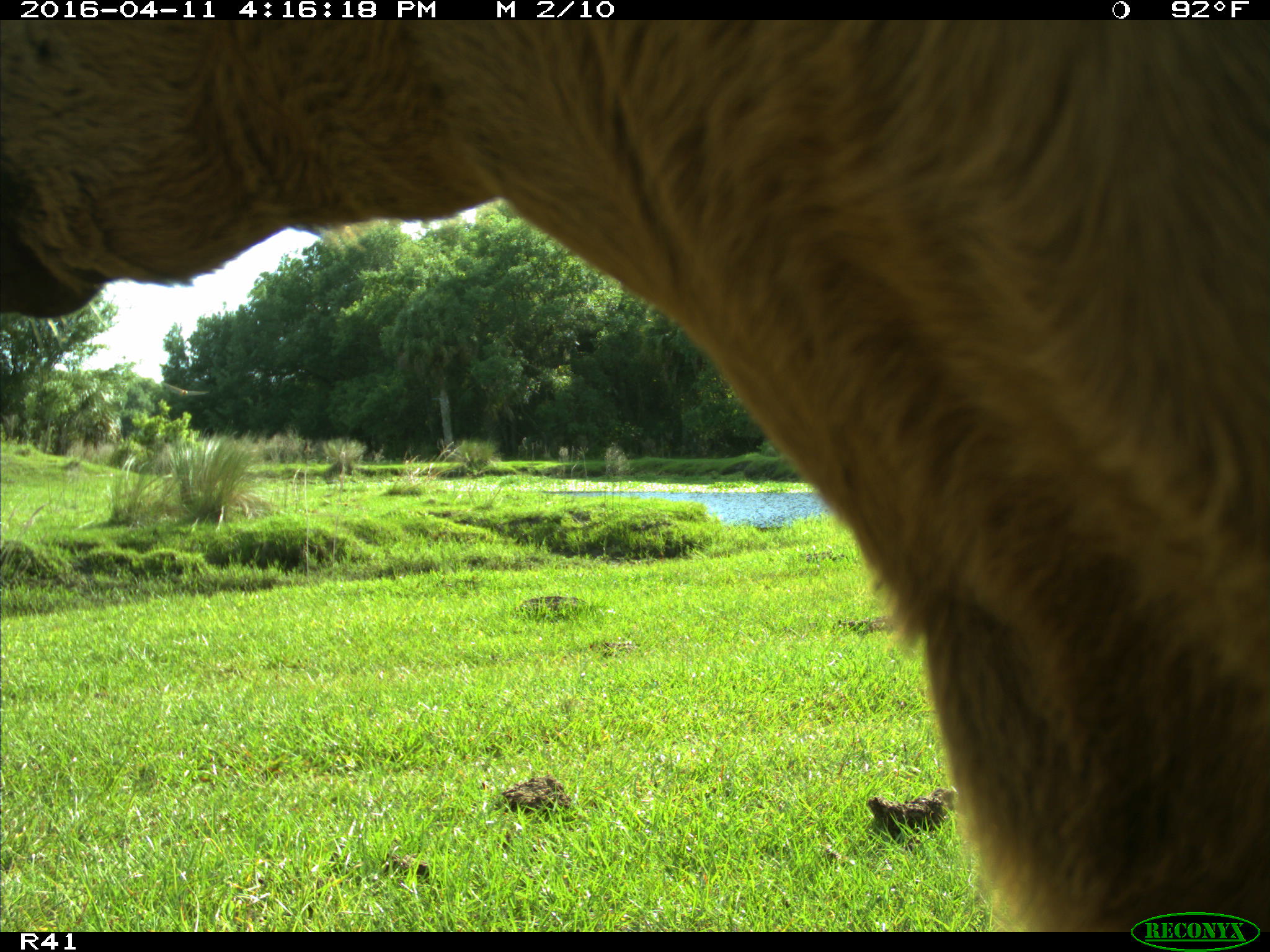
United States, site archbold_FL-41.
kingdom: Animalia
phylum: Chordata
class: Mammalia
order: Artiodactyla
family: Bovidae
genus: Bos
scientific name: Bos taurus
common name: domestic cow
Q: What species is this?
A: Bos taurus (domestic cow).